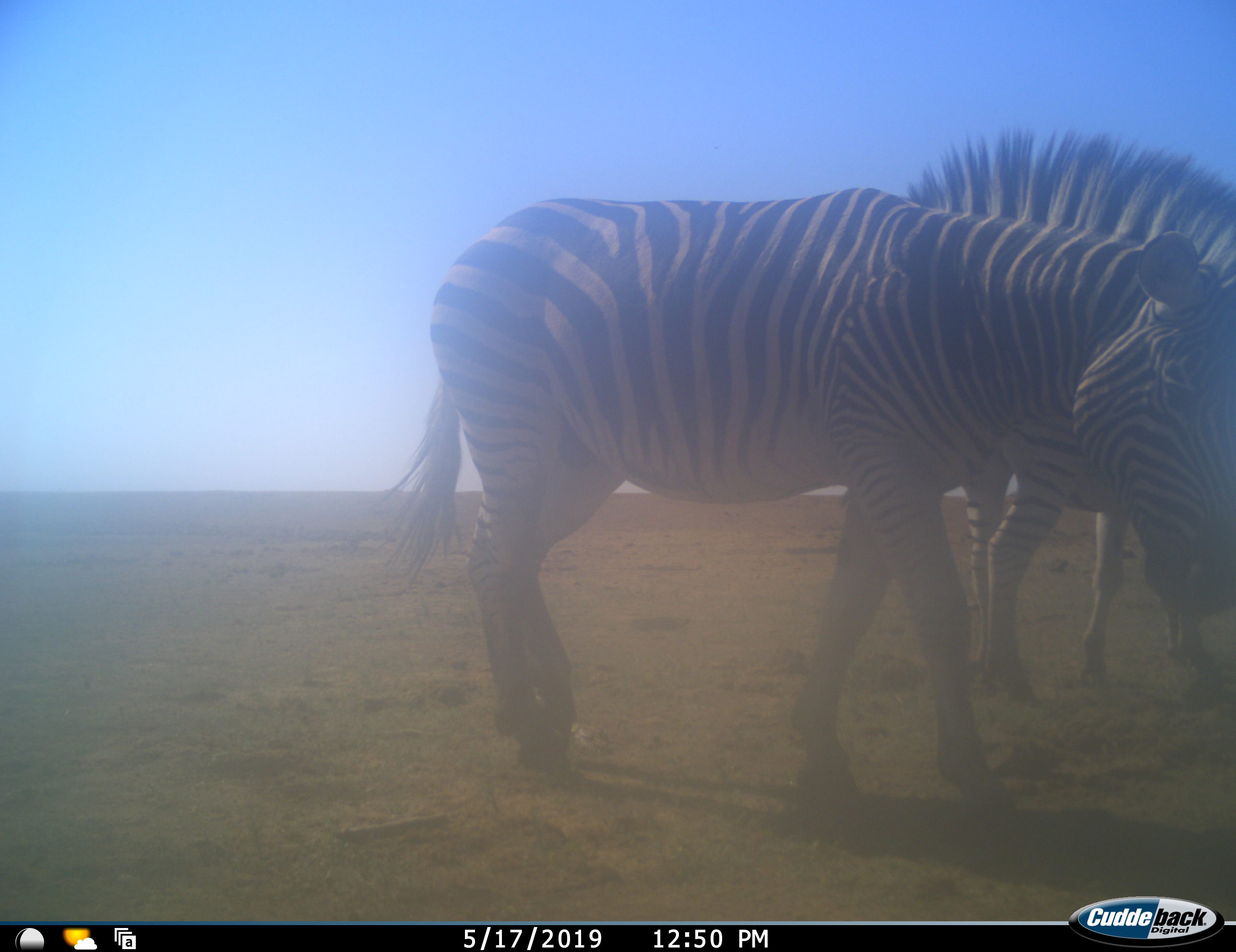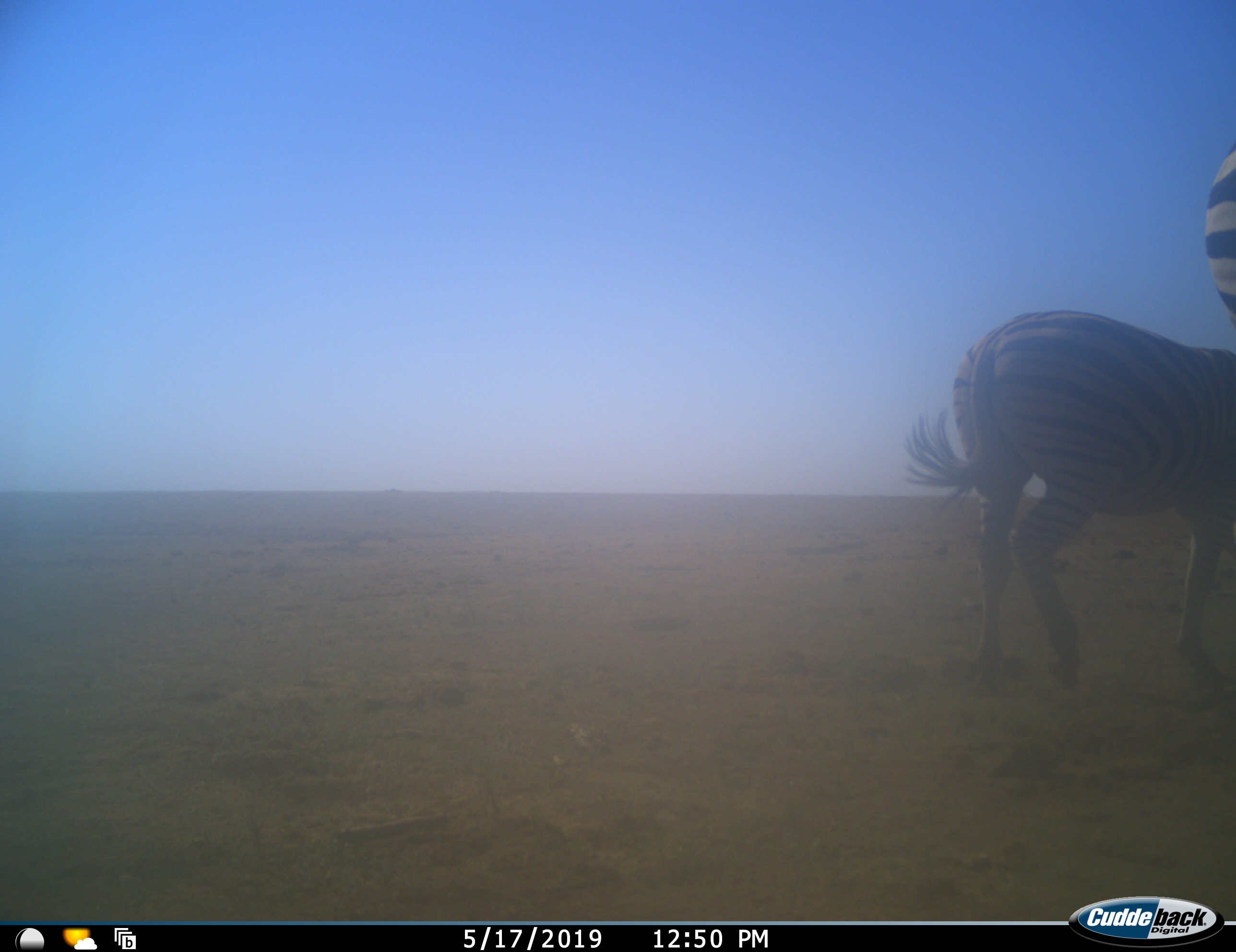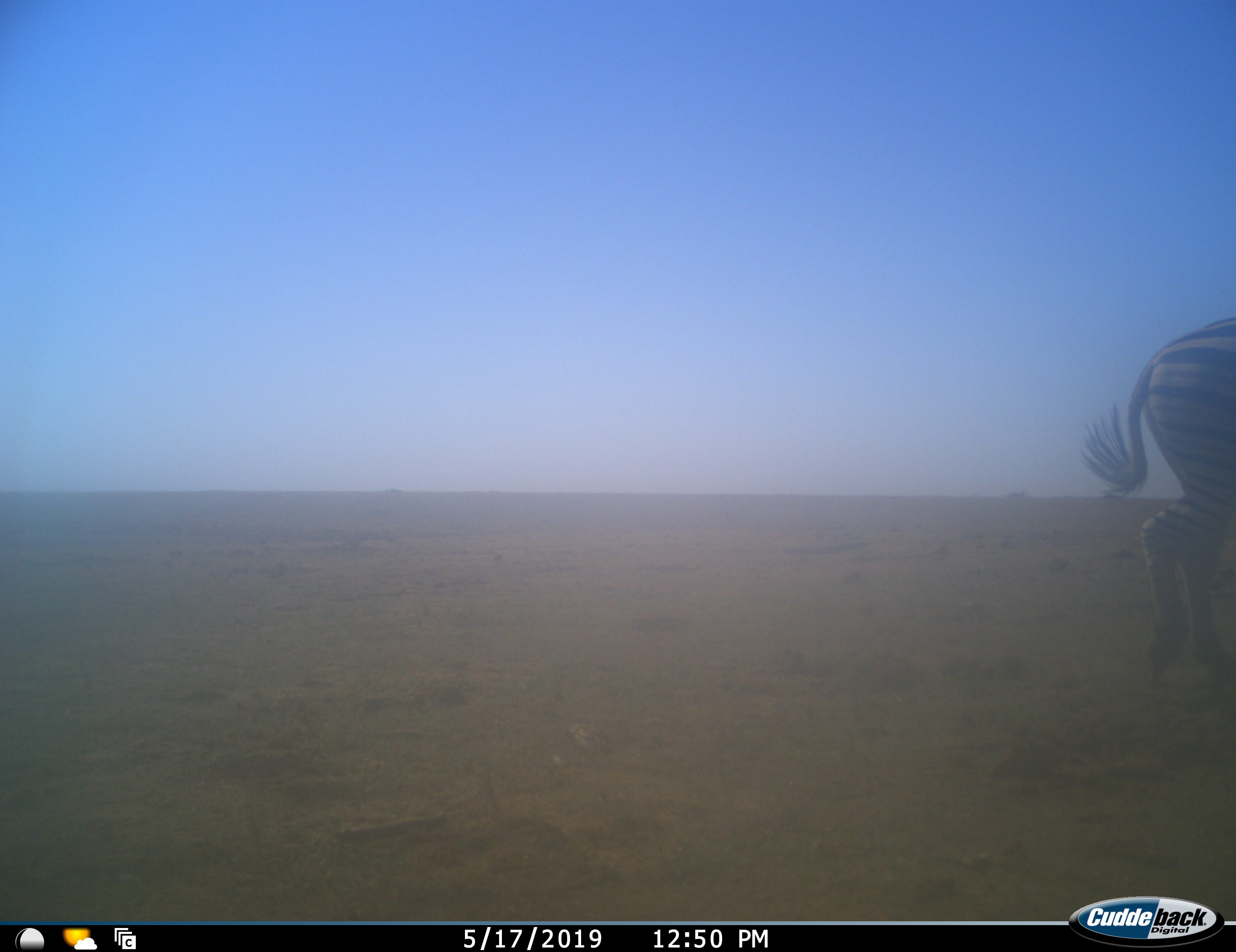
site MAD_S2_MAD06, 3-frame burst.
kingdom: Animalia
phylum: Chordata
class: Mammalia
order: Perissodactyla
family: Equidae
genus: Equus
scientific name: Equus quagga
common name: plains zebra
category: zebraplains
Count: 2.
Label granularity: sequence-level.